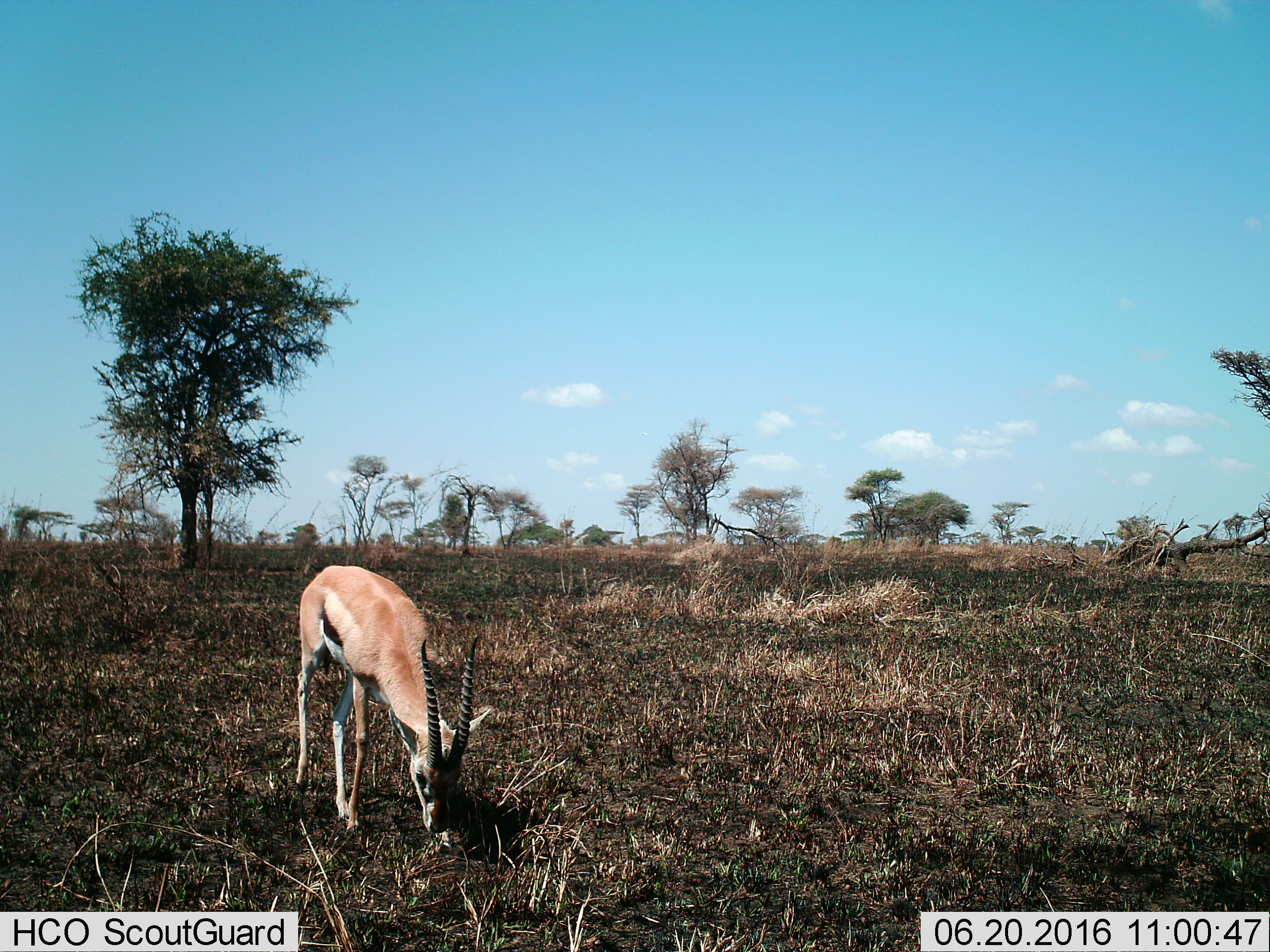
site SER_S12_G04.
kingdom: Animalia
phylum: Chordata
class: Mammalia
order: Artiodactyla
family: Bovidae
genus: Eudorcas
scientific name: Eudorcas thomsonii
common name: thomson's gazelle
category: gazellethomsons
Gazellethomsons (thomson's gazelle) (Eudorcas thomsonii), count 1. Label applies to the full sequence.